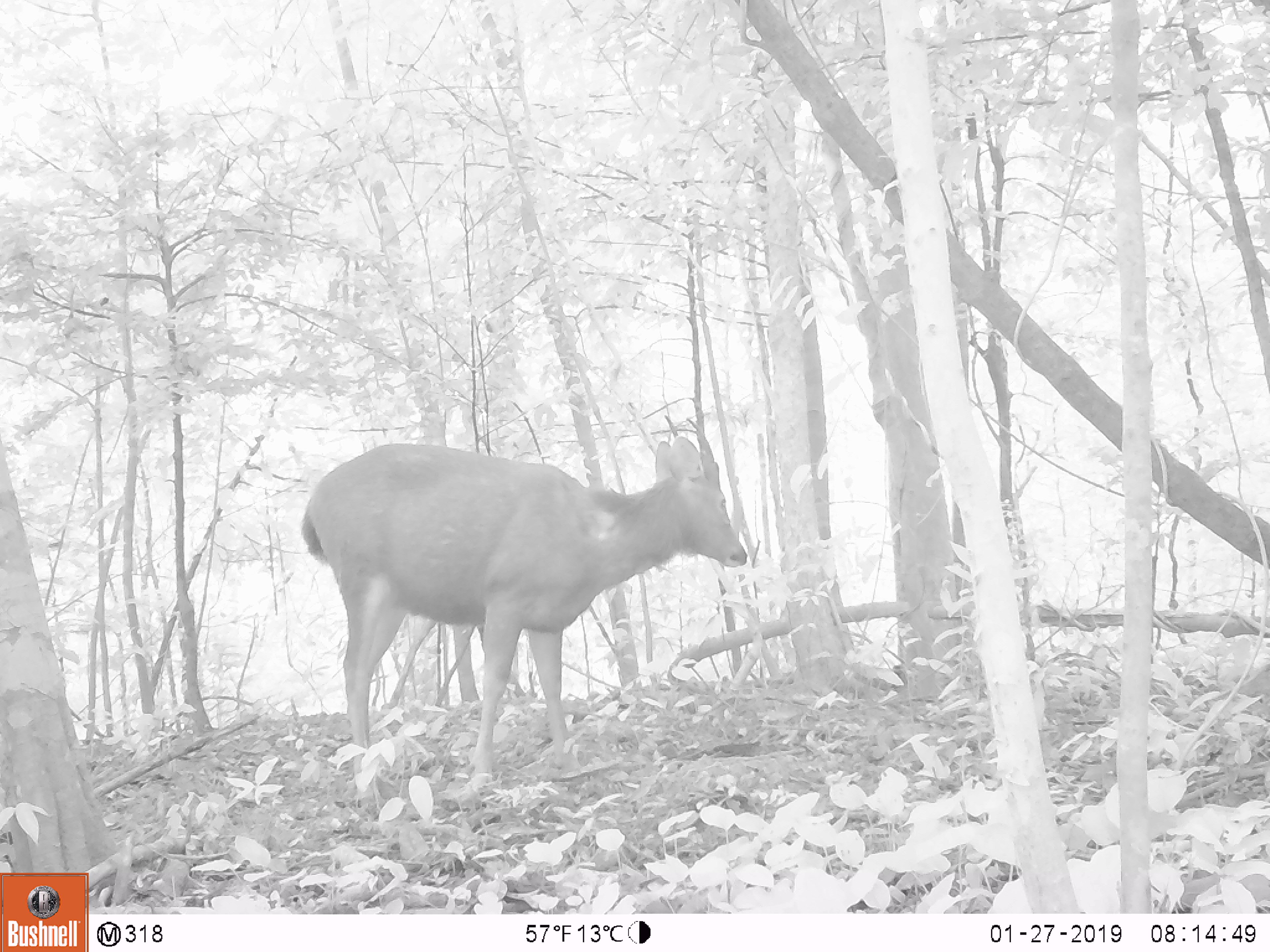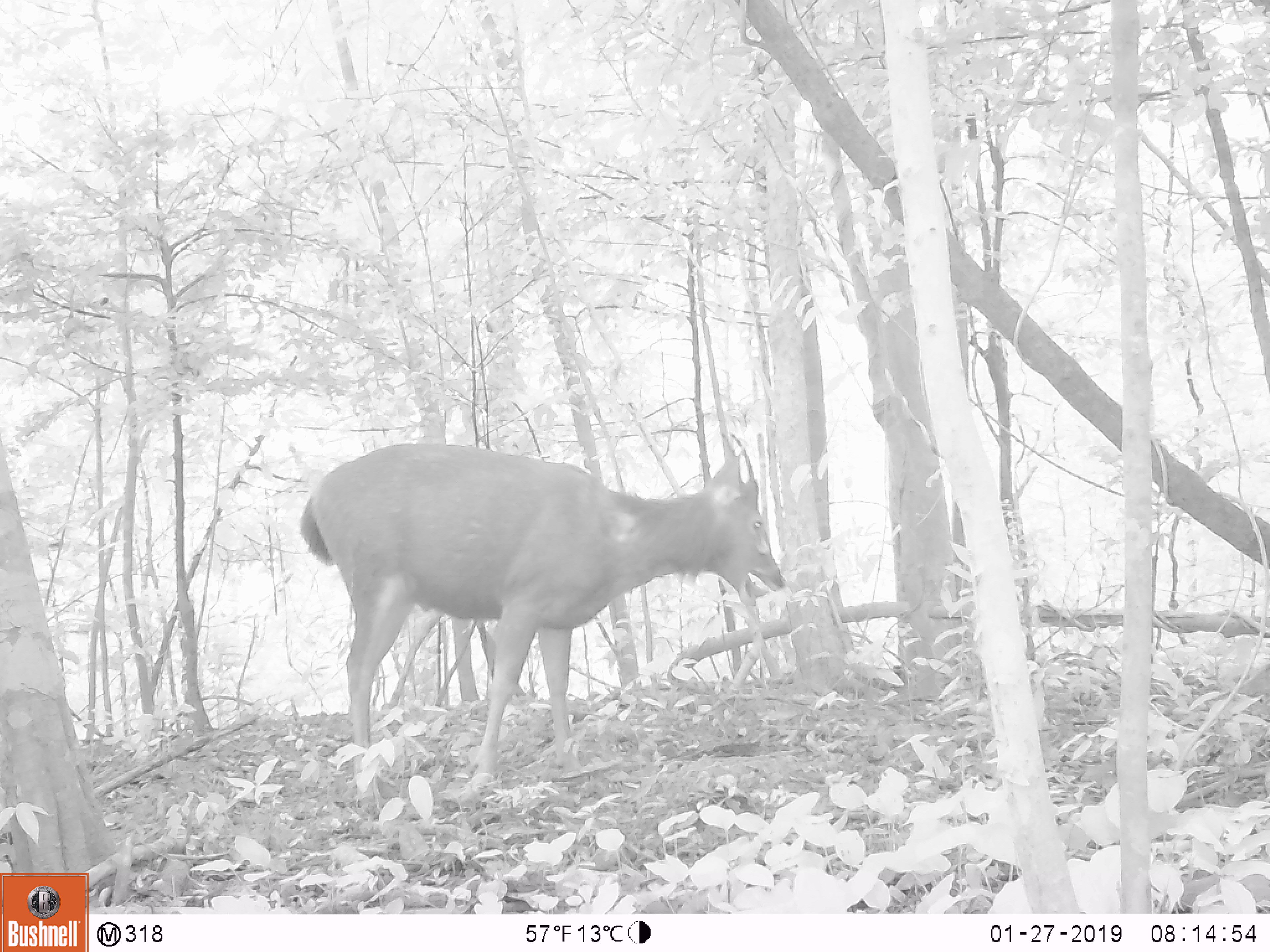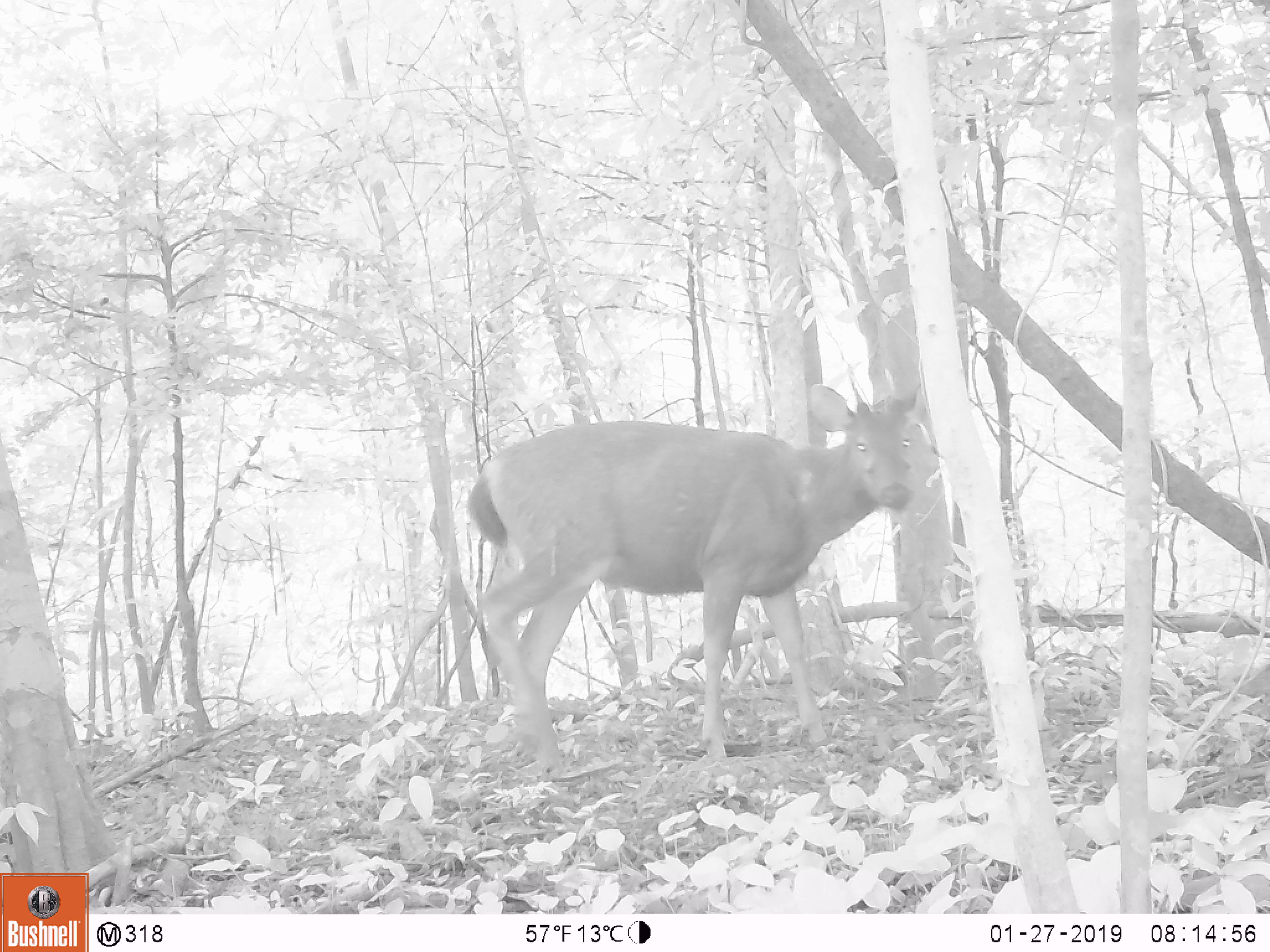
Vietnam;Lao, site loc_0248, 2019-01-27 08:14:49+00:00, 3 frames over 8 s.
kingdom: Animalia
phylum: Chordata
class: Mammalia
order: Artiodactyla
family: Cervidae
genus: Rusa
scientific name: Rusa unicolor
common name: sambar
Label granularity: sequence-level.